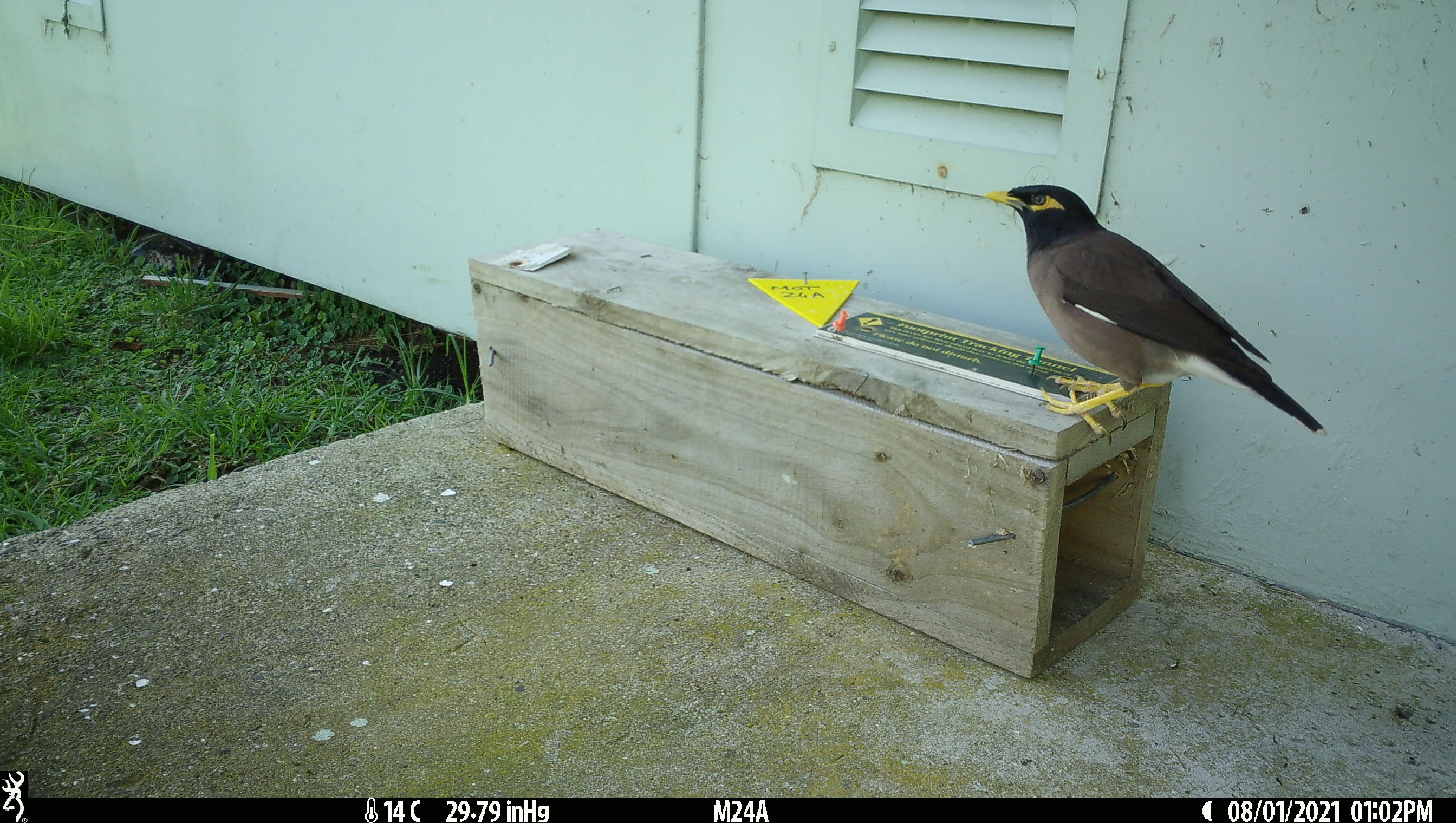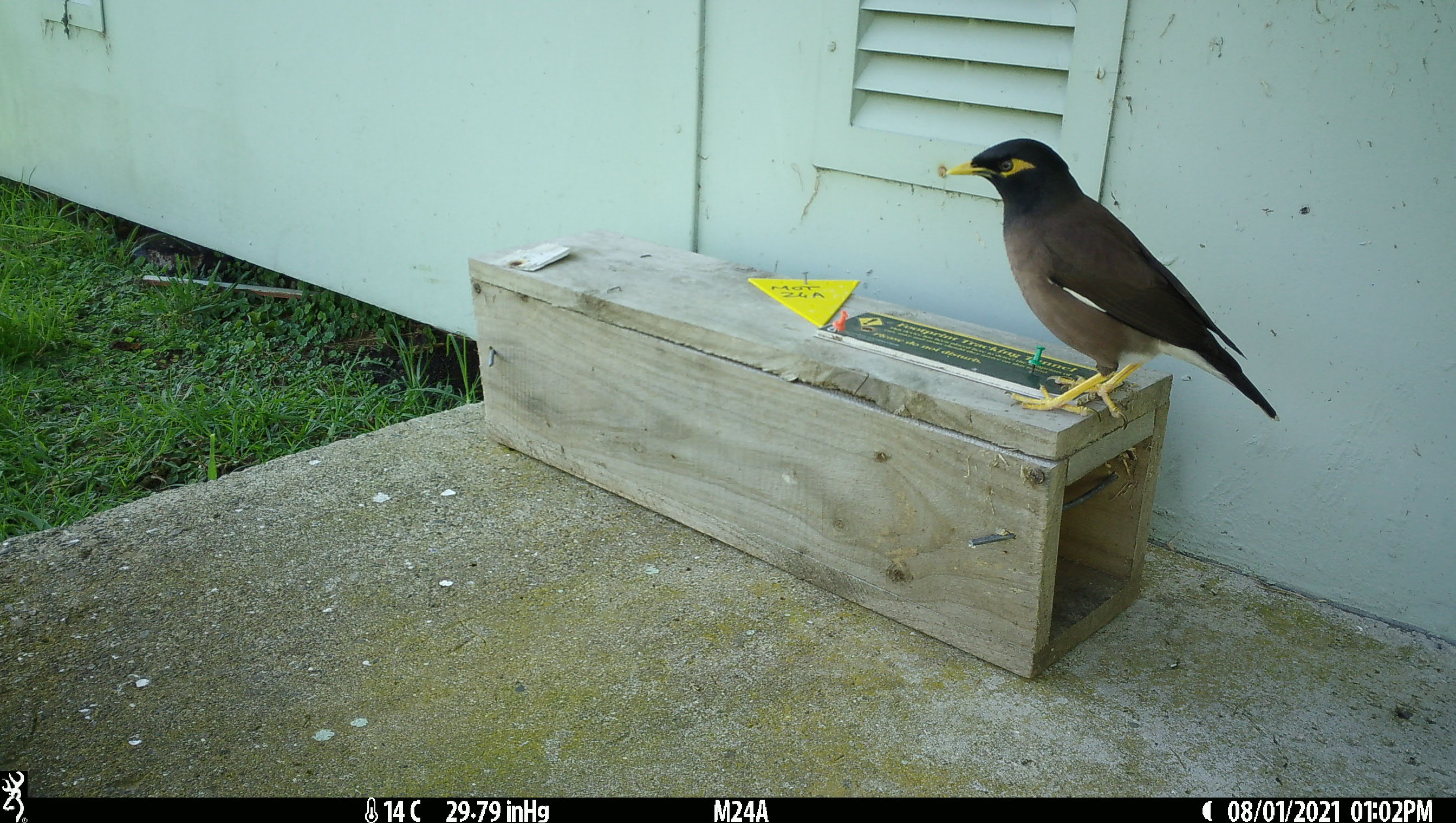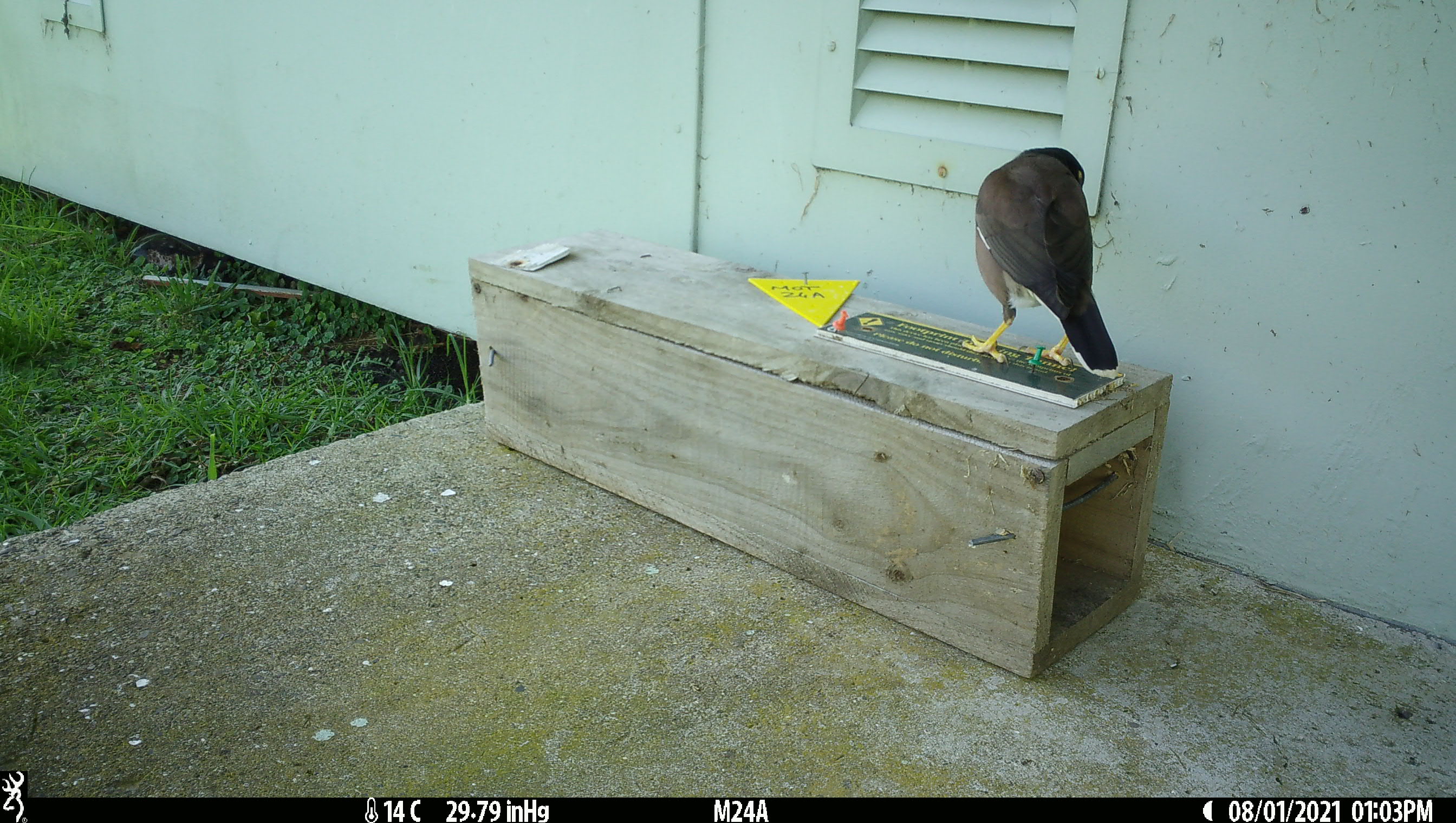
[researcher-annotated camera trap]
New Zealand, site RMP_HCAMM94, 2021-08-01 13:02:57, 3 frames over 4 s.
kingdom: Animalia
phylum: Chordata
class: Aves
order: Passeriformes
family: Sturnidae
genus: Acridotheres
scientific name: Acridotheres tristis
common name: common myna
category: myna